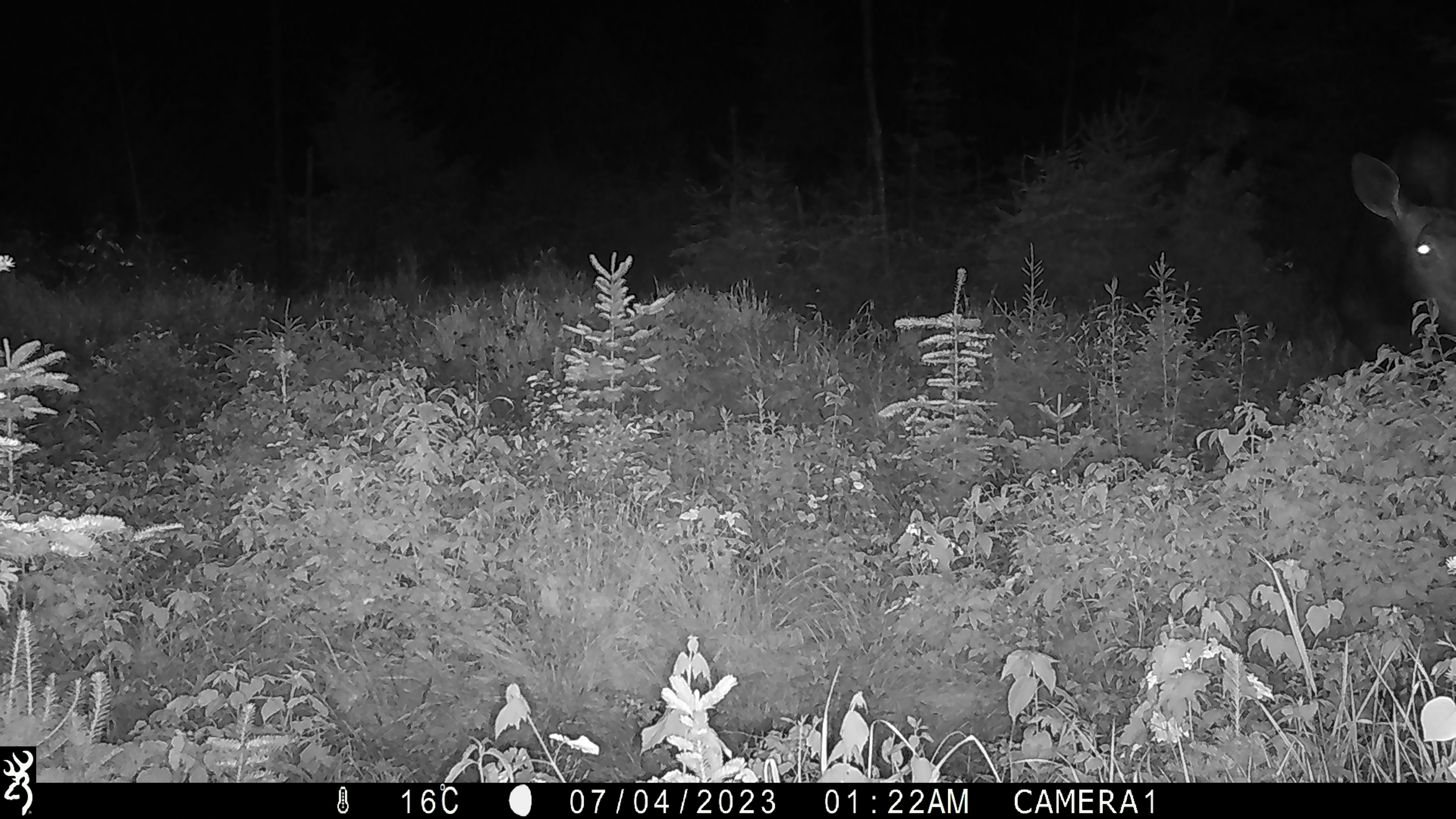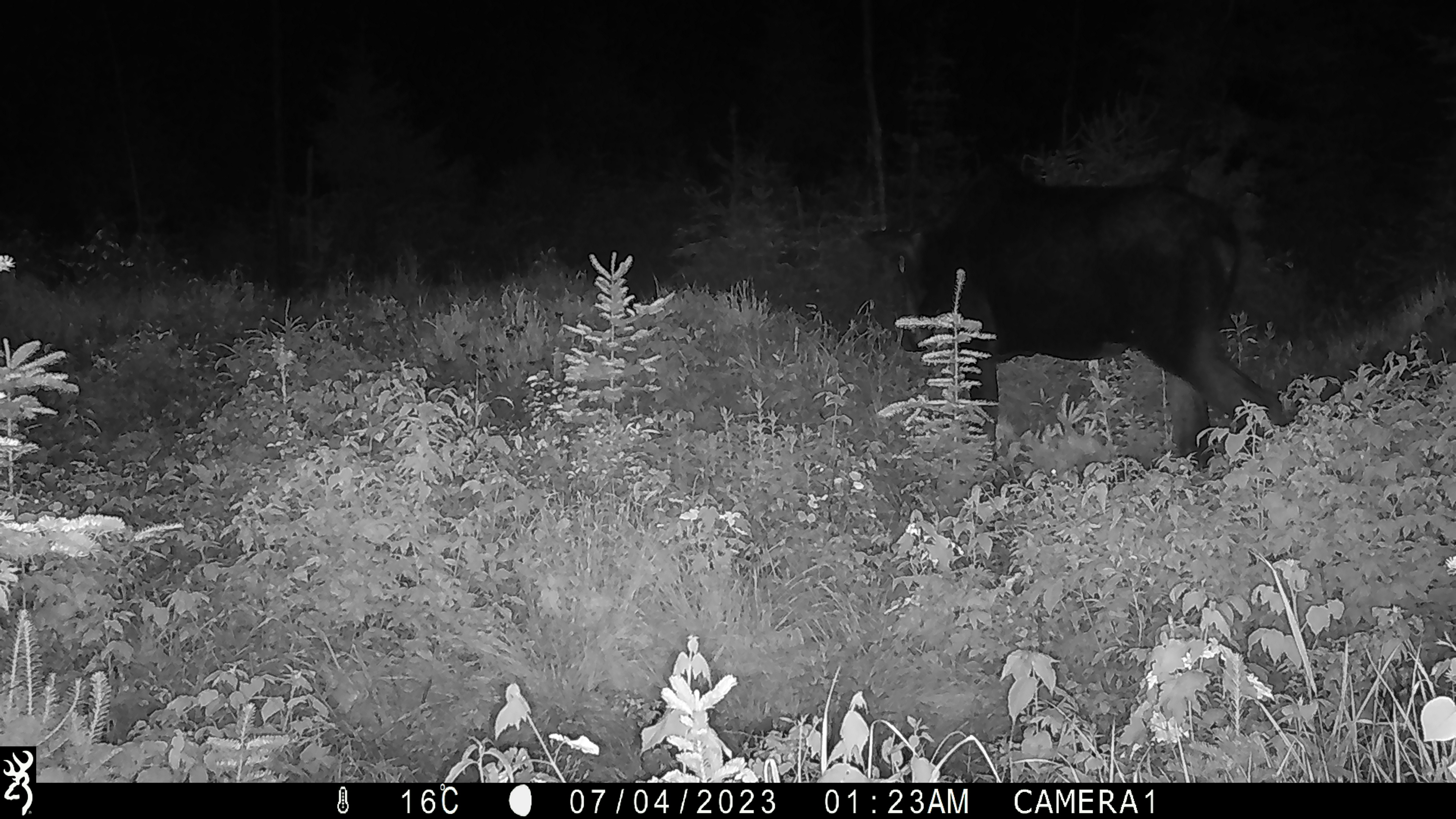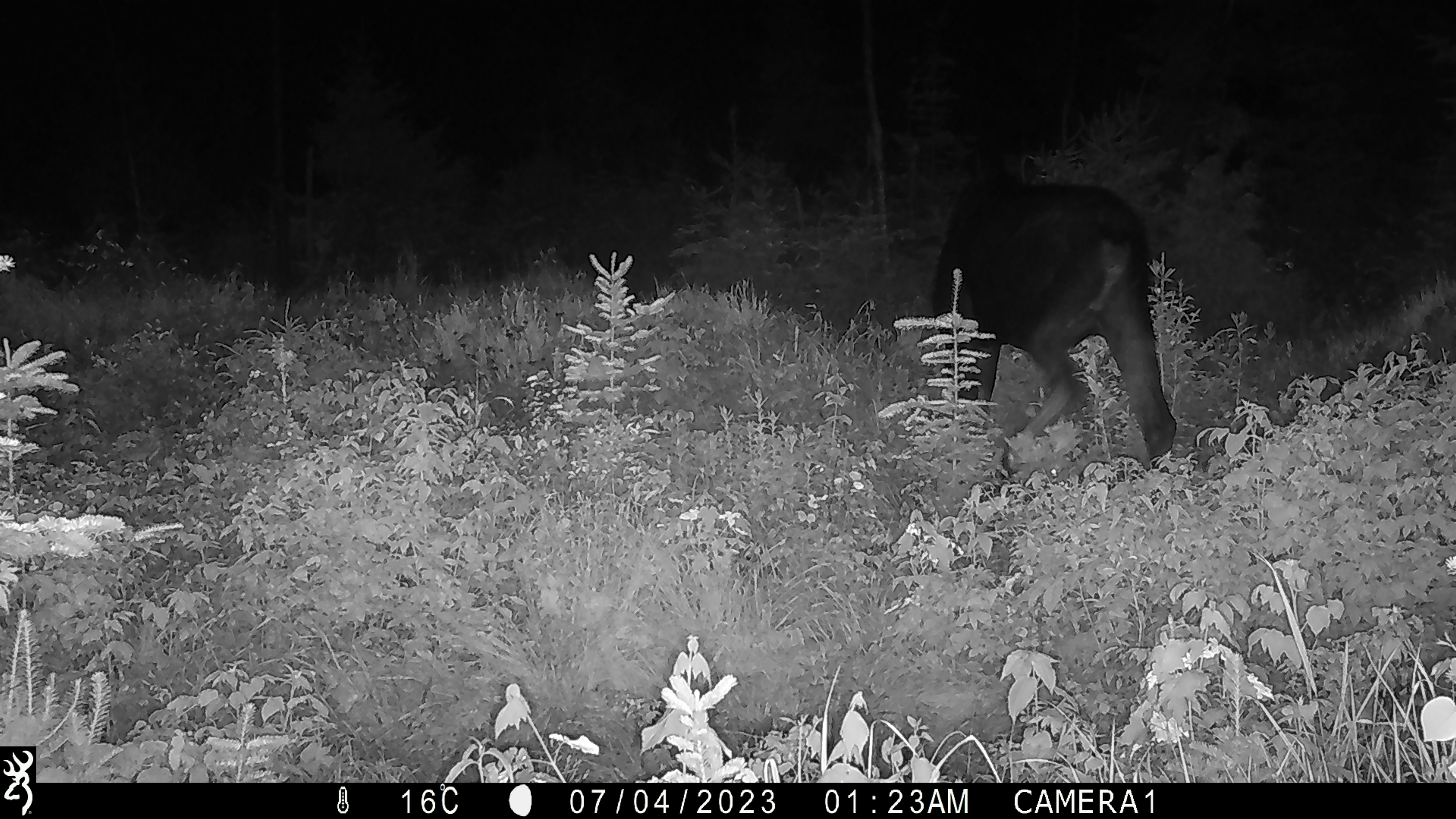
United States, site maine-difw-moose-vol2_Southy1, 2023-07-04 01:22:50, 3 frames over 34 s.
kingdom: Animalia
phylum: Chordata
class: Mammalia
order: Artiodactyla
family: Cervidae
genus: Alces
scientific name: Alces alces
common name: moose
Moose (Alces alces).